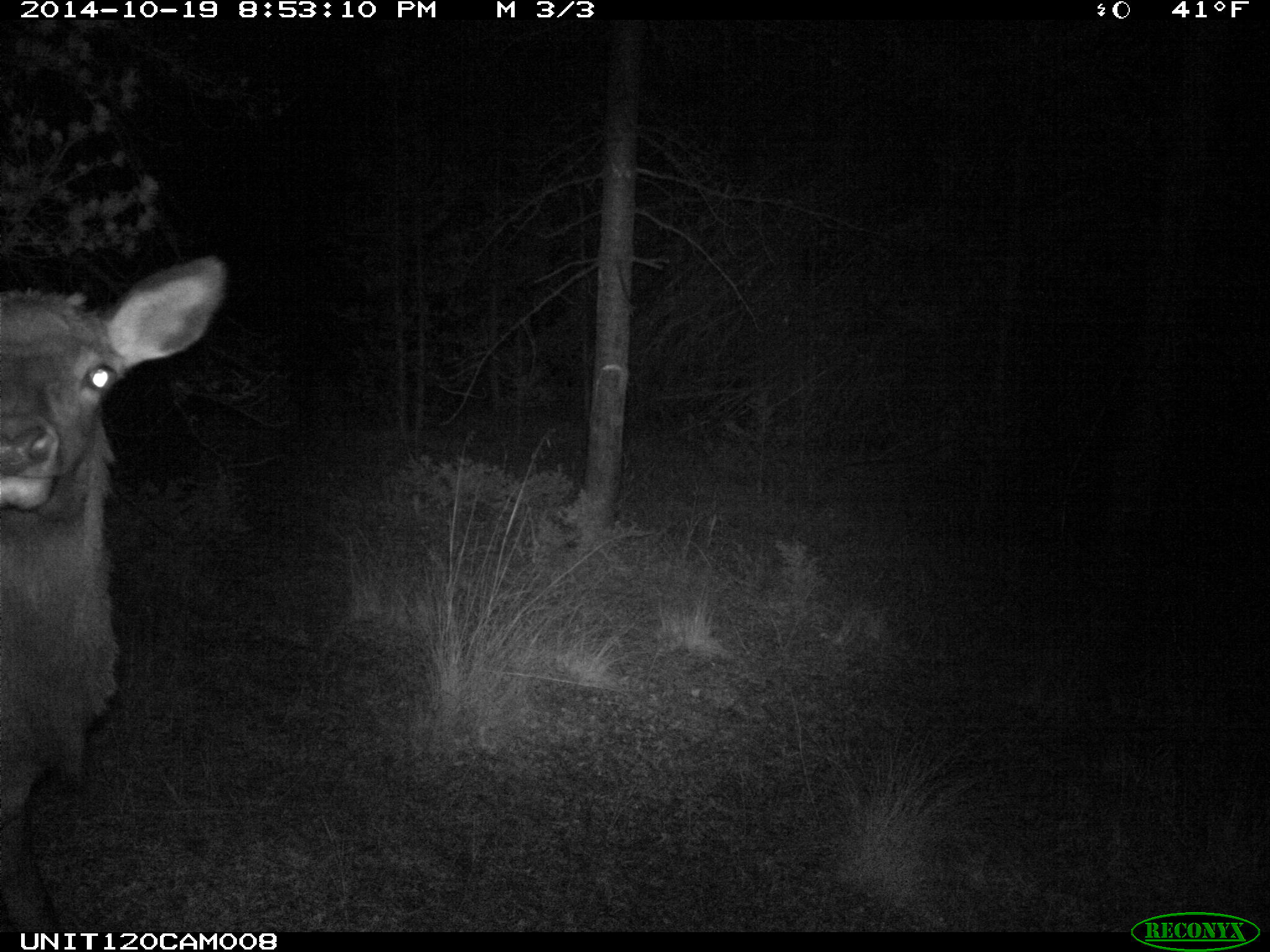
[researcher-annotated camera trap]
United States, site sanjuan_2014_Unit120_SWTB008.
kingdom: Animalia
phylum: Chordata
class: Mammalia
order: Artiodactyla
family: Cervidae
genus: Cervus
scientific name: Cervus elaphus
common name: red deer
Cervus elaphus (red deer).